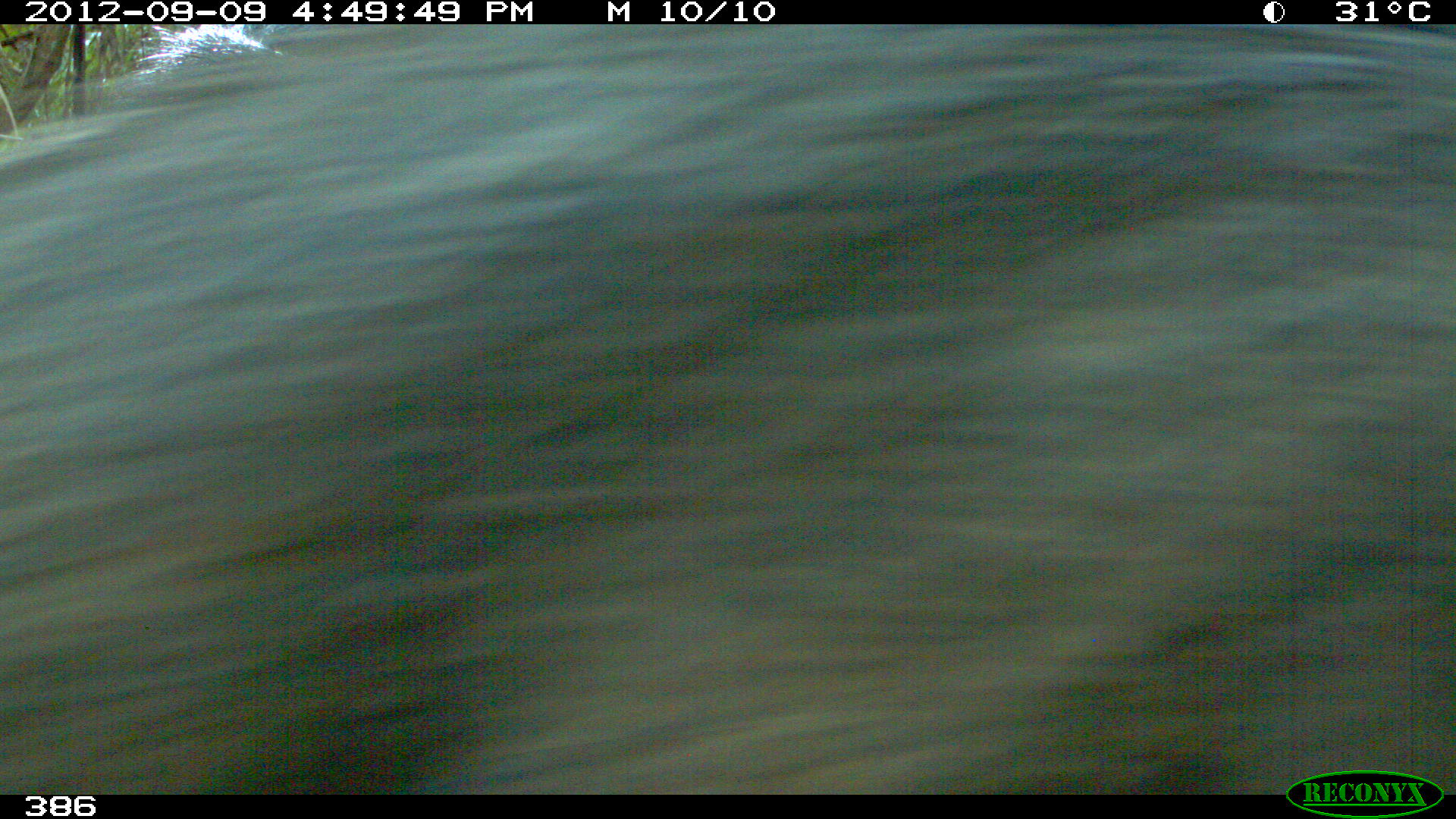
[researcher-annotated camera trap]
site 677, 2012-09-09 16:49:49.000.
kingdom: Animalia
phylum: Chordata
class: Mammalia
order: Artiodactyla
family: Tayassuidae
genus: Tayassu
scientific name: Tayassu pecari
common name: white-lipped peccary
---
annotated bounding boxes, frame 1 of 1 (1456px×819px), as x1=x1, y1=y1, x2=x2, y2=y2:
tayassu pecari: x1=0, y1=24, x2=1451, y2=790